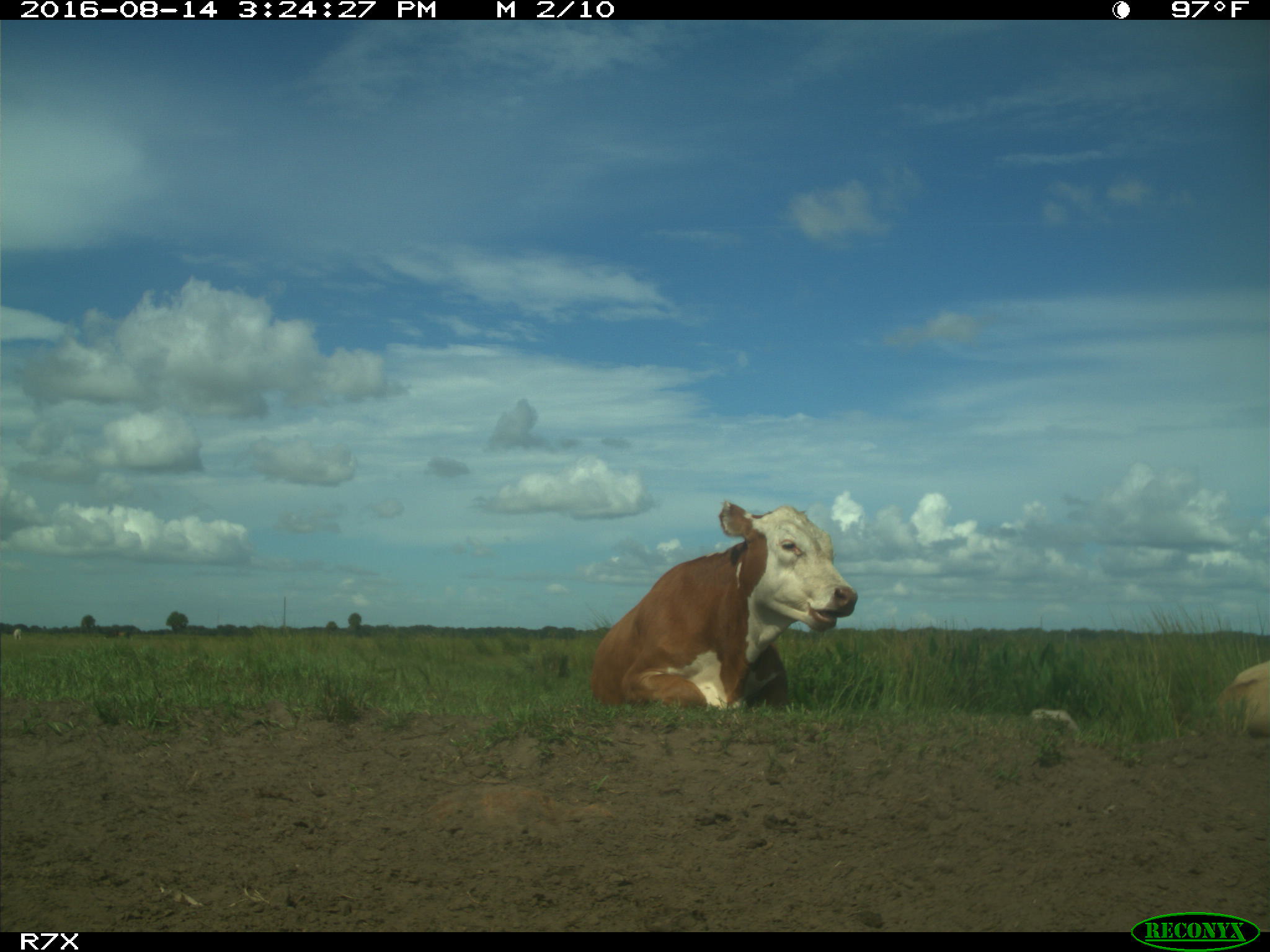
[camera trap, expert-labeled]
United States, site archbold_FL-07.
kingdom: Animalia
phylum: Chordata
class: Mammalia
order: Artiodactyla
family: Bovidae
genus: Bos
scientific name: Bos taurus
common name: domestic cow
Bos taurus (domestic cow).